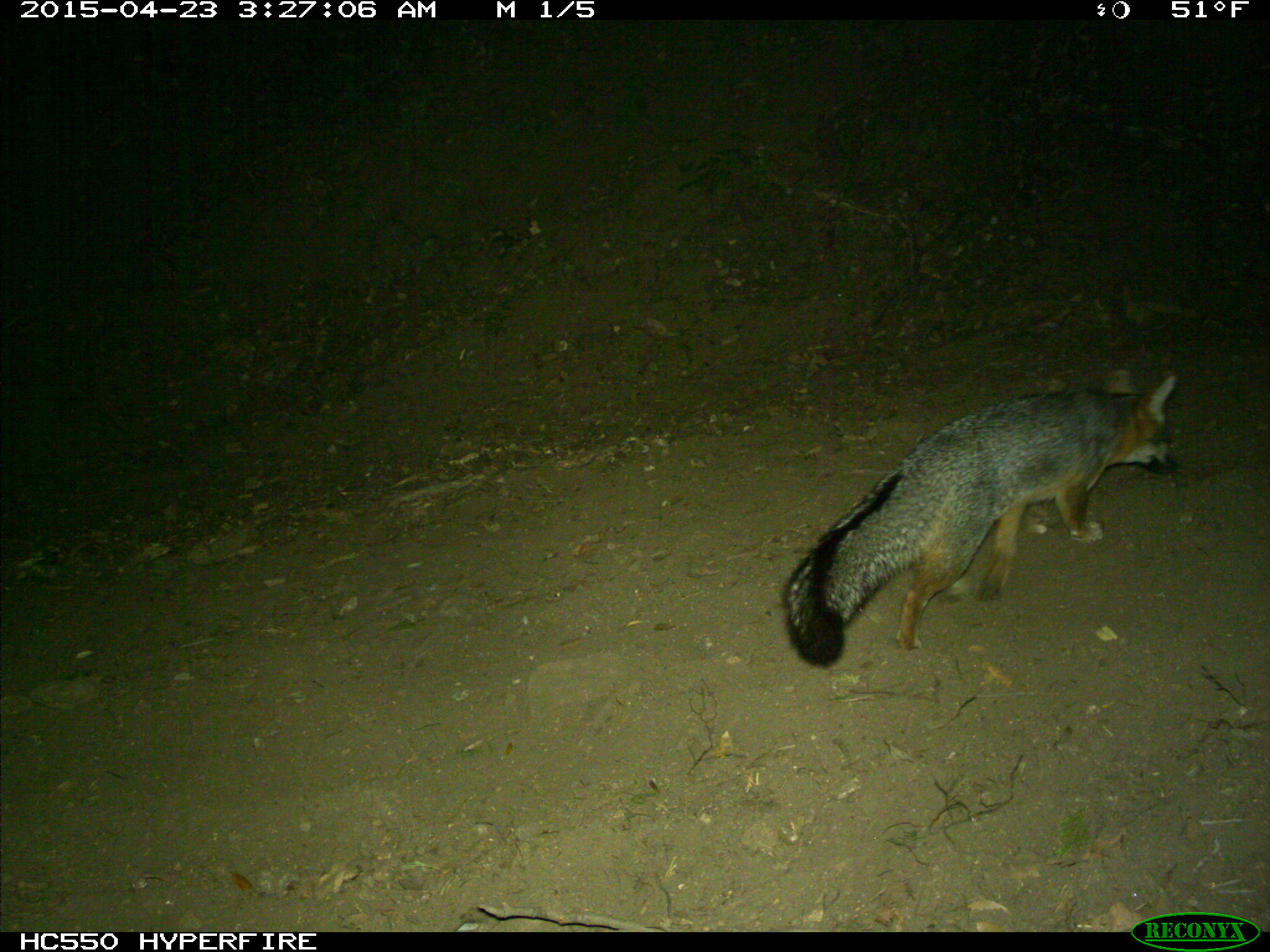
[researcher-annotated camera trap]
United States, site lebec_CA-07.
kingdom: Animalia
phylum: Chordata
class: Mammalia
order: Carnivora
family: Canidae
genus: Urocyon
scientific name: Urocyon cinereoargenteus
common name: gray fox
Urocyon cinereoargenteus (gray fox).